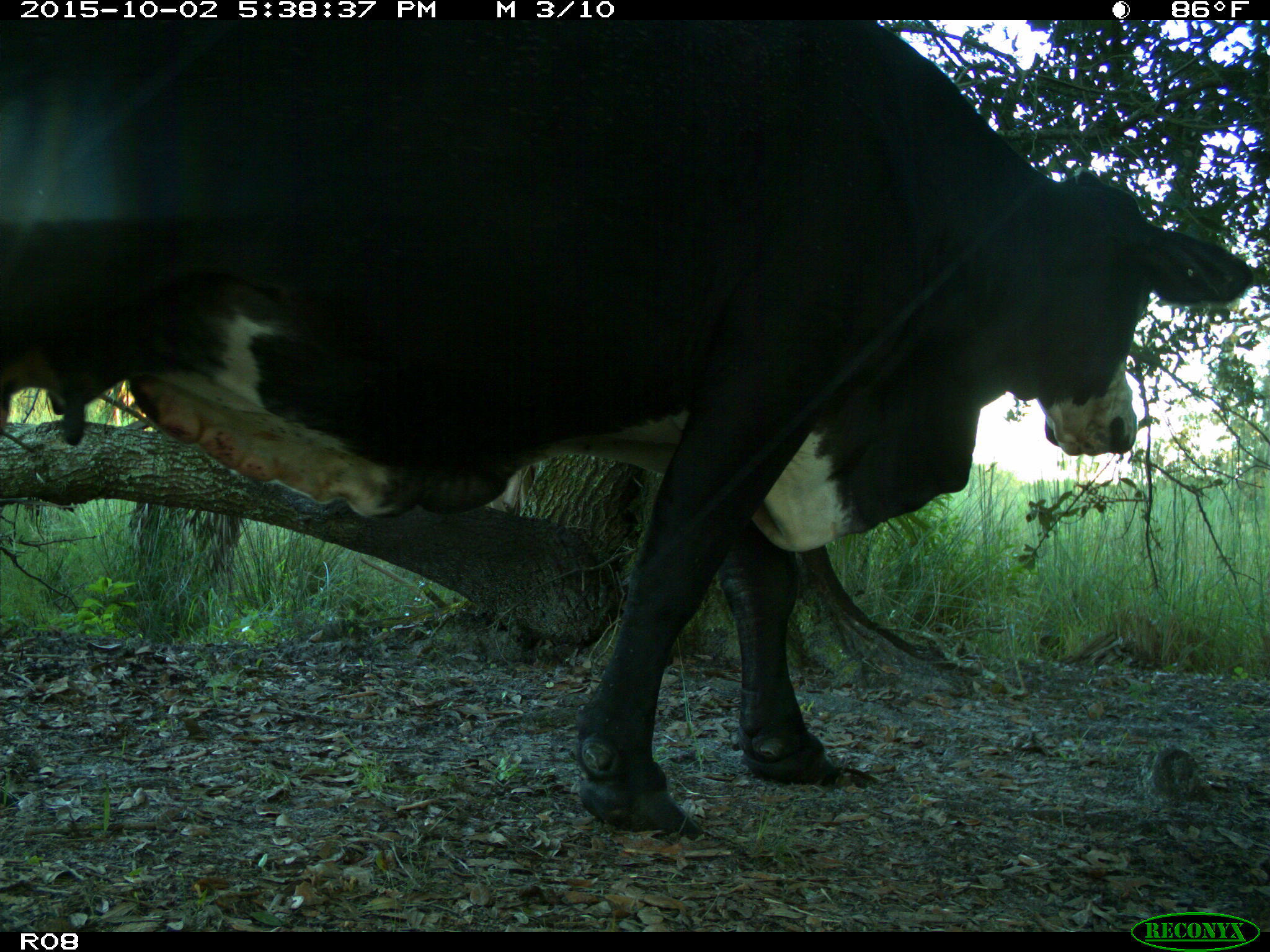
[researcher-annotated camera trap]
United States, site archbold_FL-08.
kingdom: Animalia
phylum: Chordata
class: Mammalia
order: Artiodactyla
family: Bovidae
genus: Bos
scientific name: Bos taurus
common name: domestic cow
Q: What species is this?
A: Bos taurus (domestic cow).